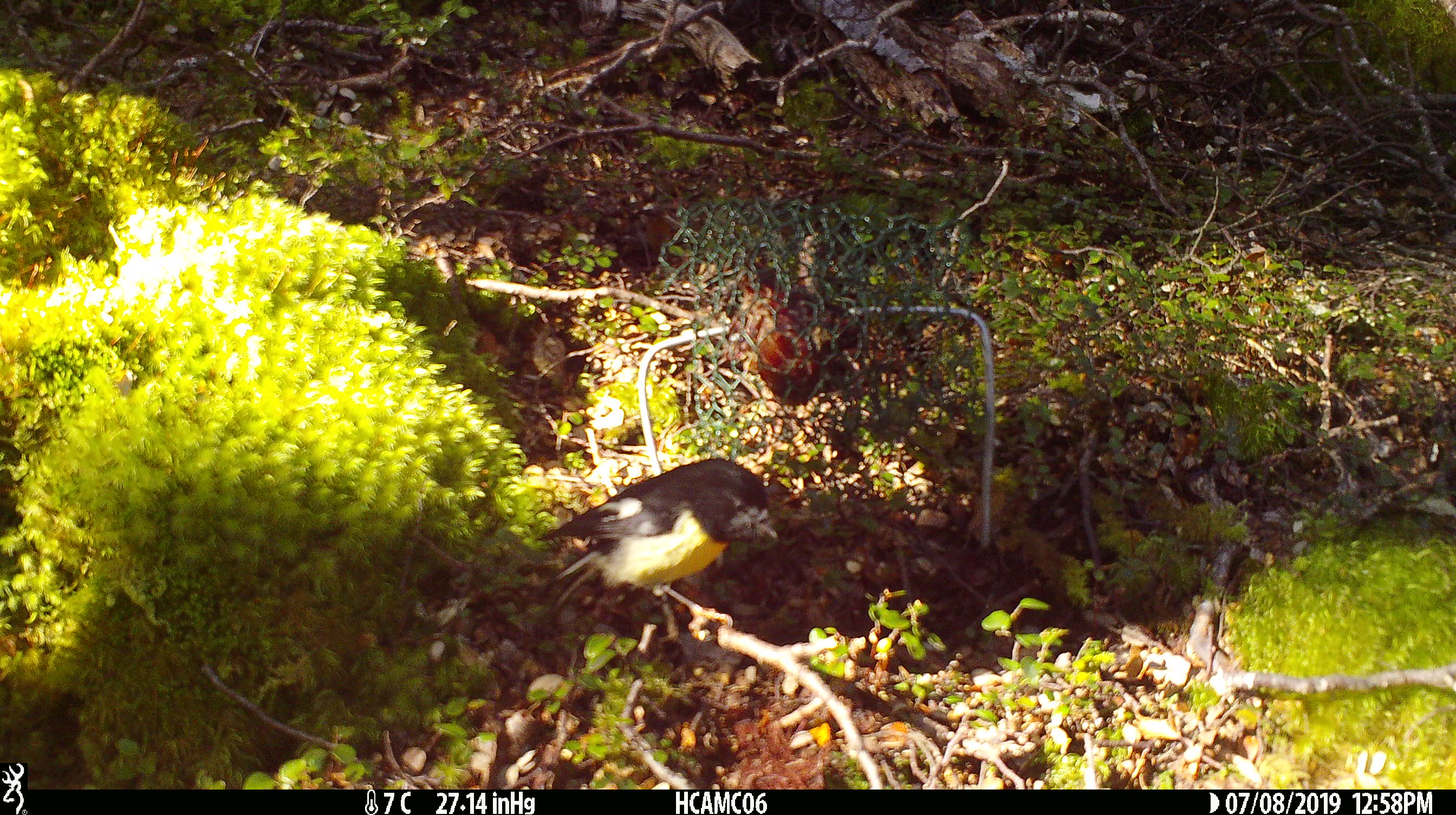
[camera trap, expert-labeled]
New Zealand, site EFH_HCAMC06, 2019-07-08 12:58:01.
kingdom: Animalia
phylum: Chordata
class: Aves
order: Passeriformes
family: Petroicidae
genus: Petroica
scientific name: Petroica macrocephala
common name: tomtit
Tomtit (Petroica macrocephala).